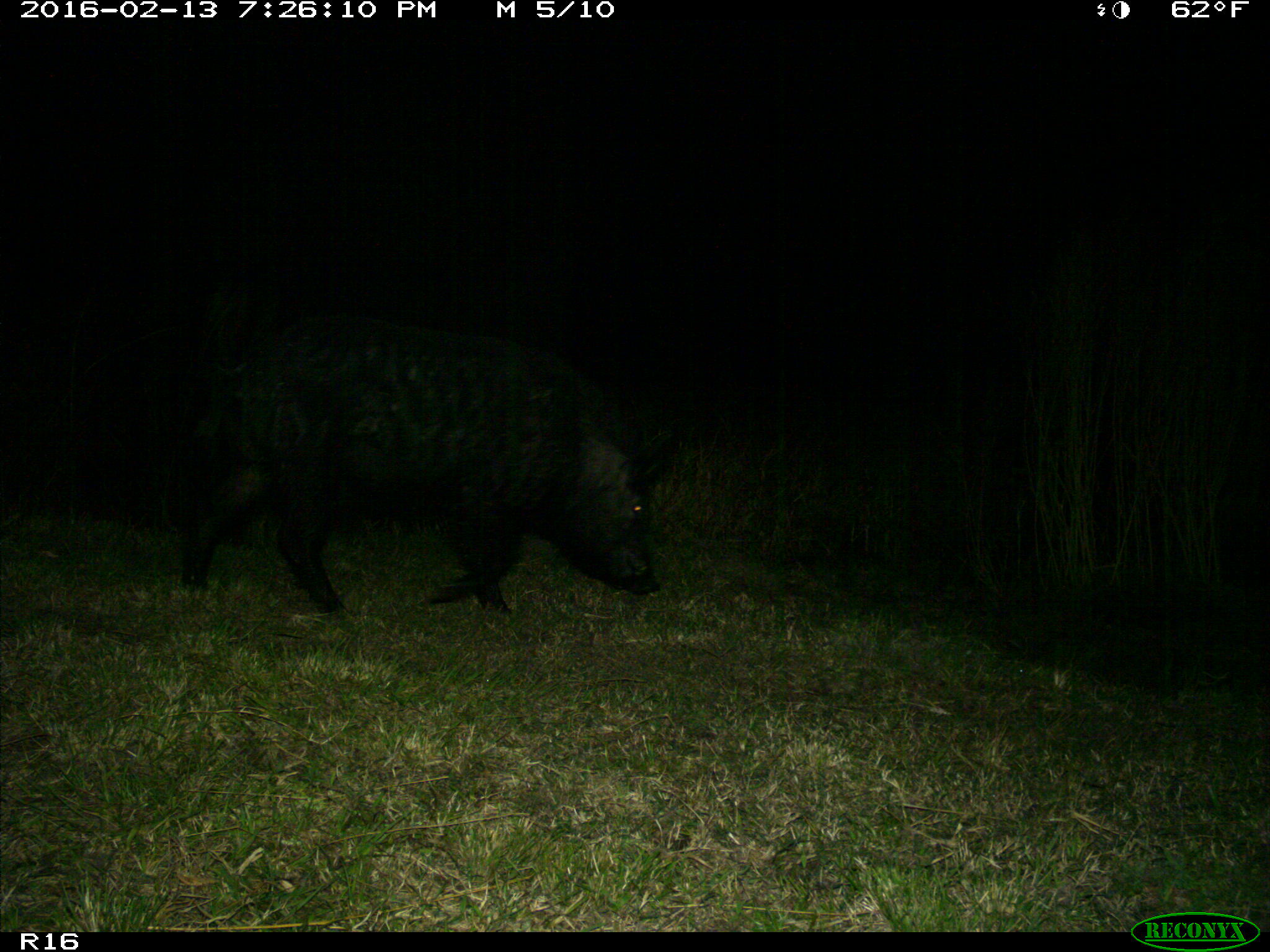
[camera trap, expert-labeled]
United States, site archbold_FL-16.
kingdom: Animalia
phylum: Chordata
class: Mammalia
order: Artiodactyla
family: Suidae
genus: Sus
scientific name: Sus scrofa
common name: wild boar